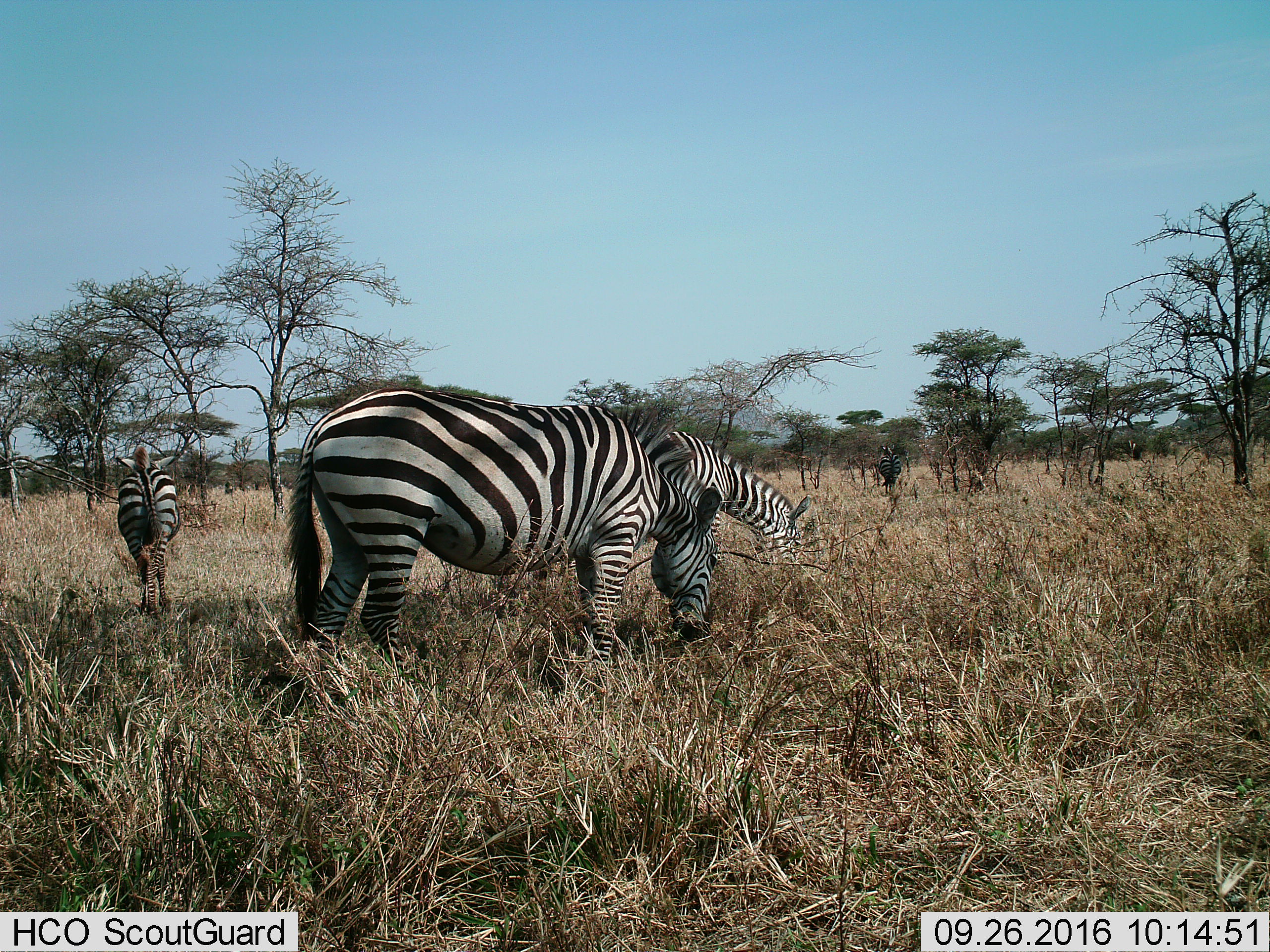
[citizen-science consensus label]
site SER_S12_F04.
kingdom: Animalia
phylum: Chordata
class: Mammalia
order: Perissodactyla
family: Equidae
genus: Equus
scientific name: Equus quagga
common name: plains zebra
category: zebraplains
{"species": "zebraplains (plains zebra) (Equus quagga)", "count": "4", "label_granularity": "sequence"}